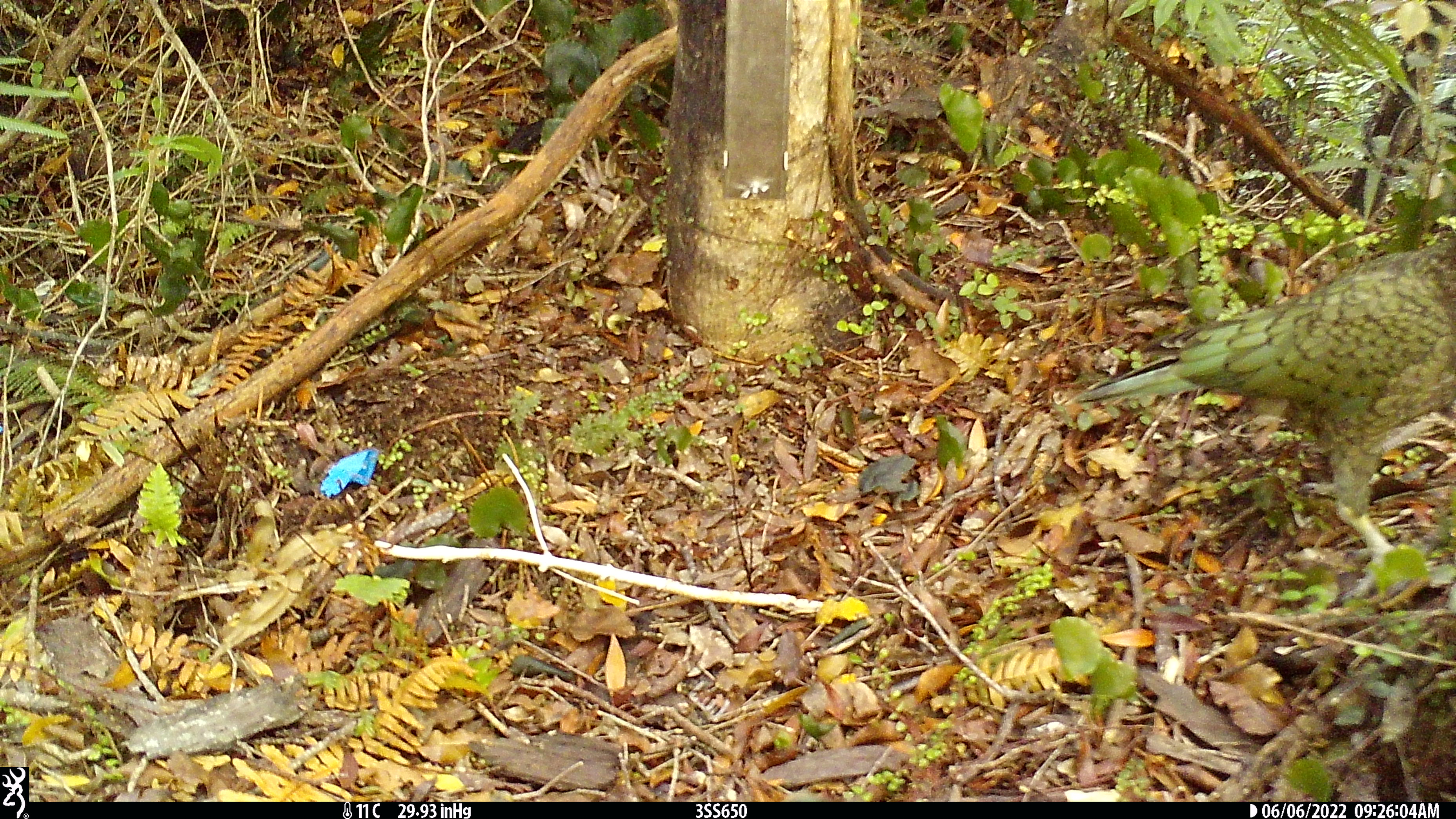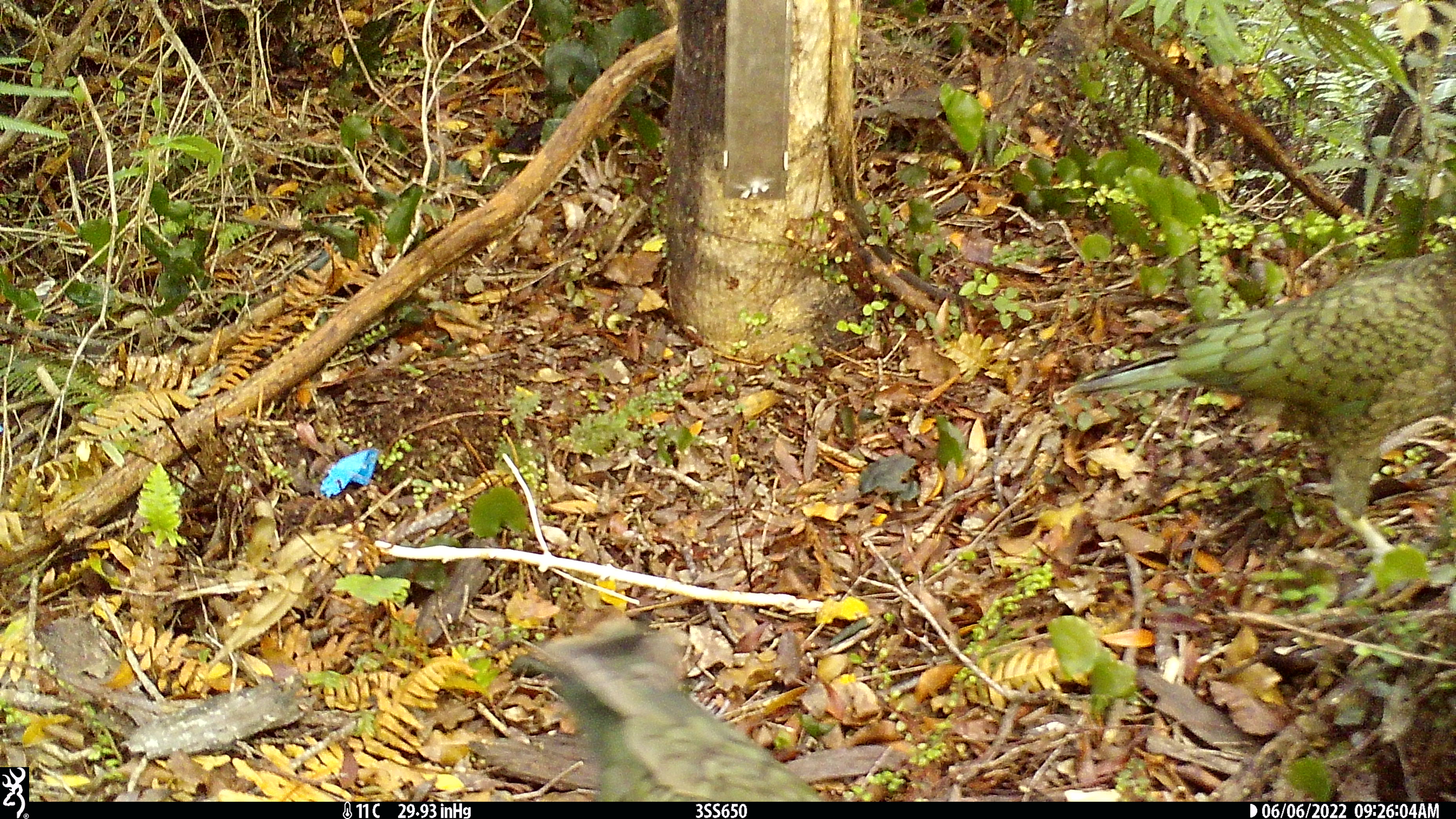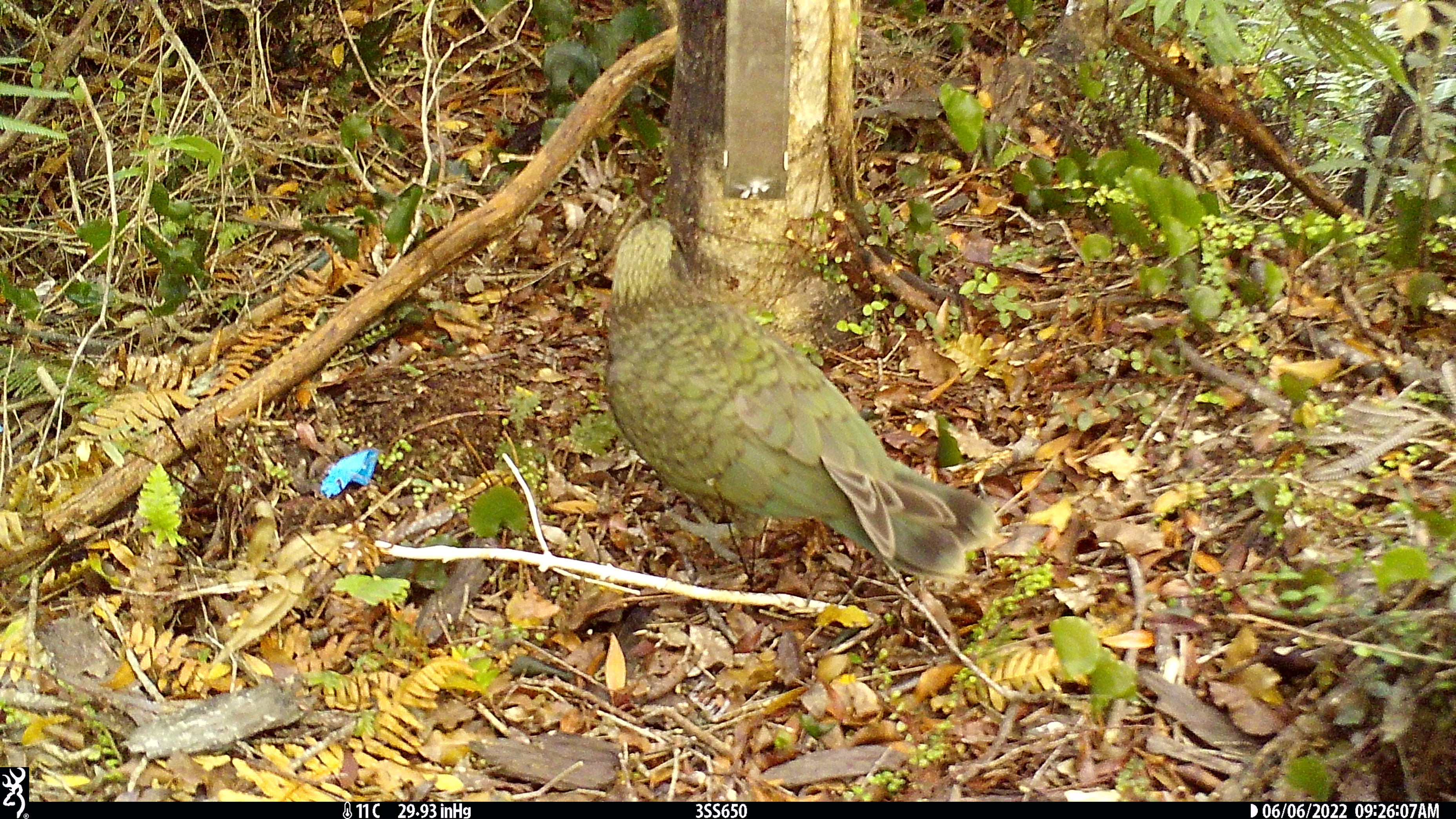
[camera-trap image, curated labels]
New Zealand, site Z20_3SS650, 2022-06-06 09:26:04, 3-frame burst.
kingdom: Animalia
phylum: Chordata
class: Aves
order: Psittaciformes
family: Strigopidae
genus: Nestor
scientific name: Nestor notabilis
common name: kea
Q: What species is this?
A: Kea (Nestor notabilis).